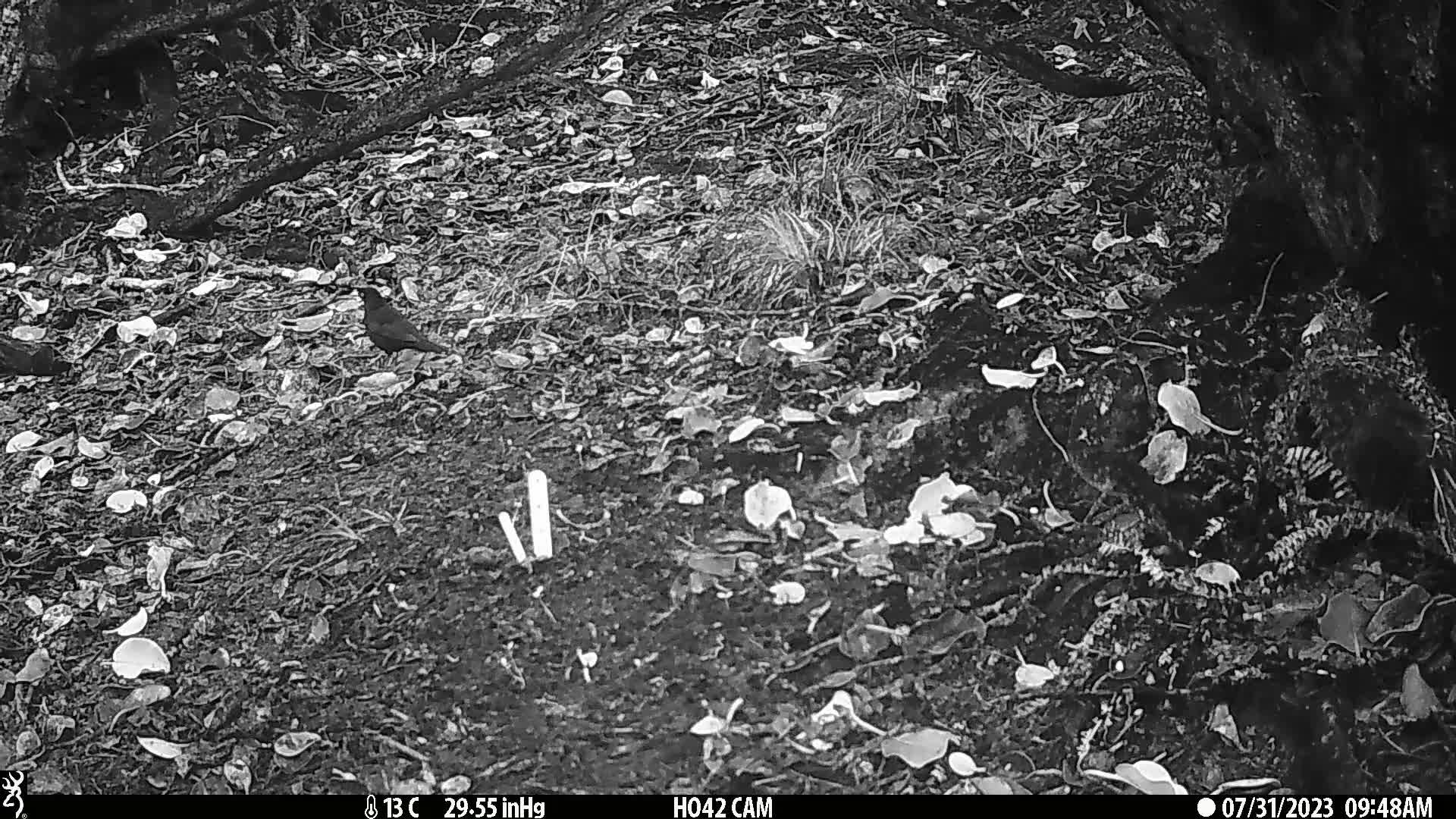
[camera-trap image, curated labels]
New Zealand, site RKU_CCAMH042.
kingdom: Animalia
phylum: Chordata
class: Aves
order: Passeriformes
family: Turdidae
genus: Turdus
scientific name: Turdus merula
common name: eurasian blackbird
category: blackbird